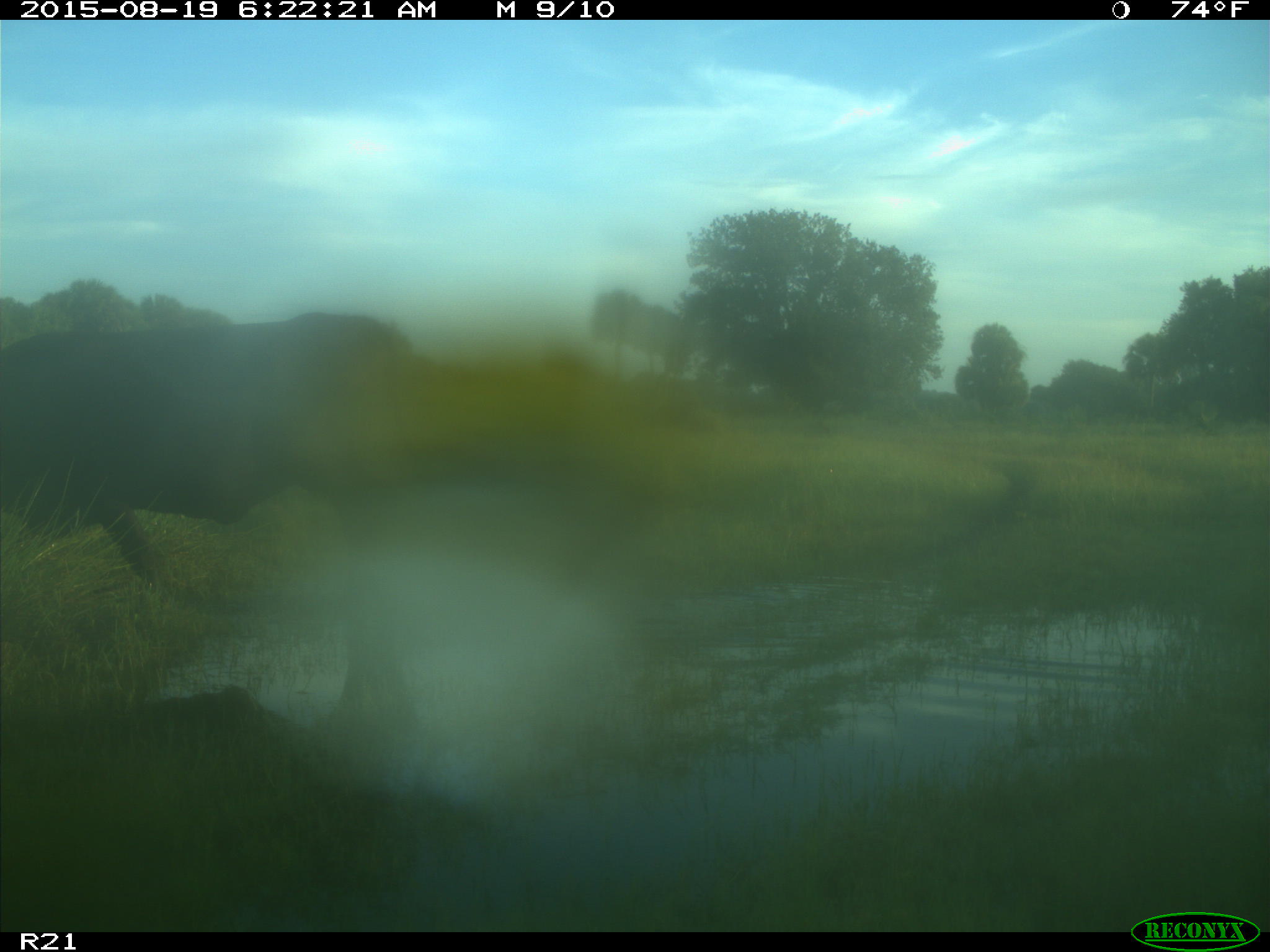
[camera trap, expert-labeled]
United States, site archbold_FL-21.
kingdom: Animalia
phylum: Chordata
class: Mammalia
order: Artiodactyla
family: Bovidae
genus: Bos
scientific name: Bos taurus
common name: domestic cow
Bos taurus (domestic cow).